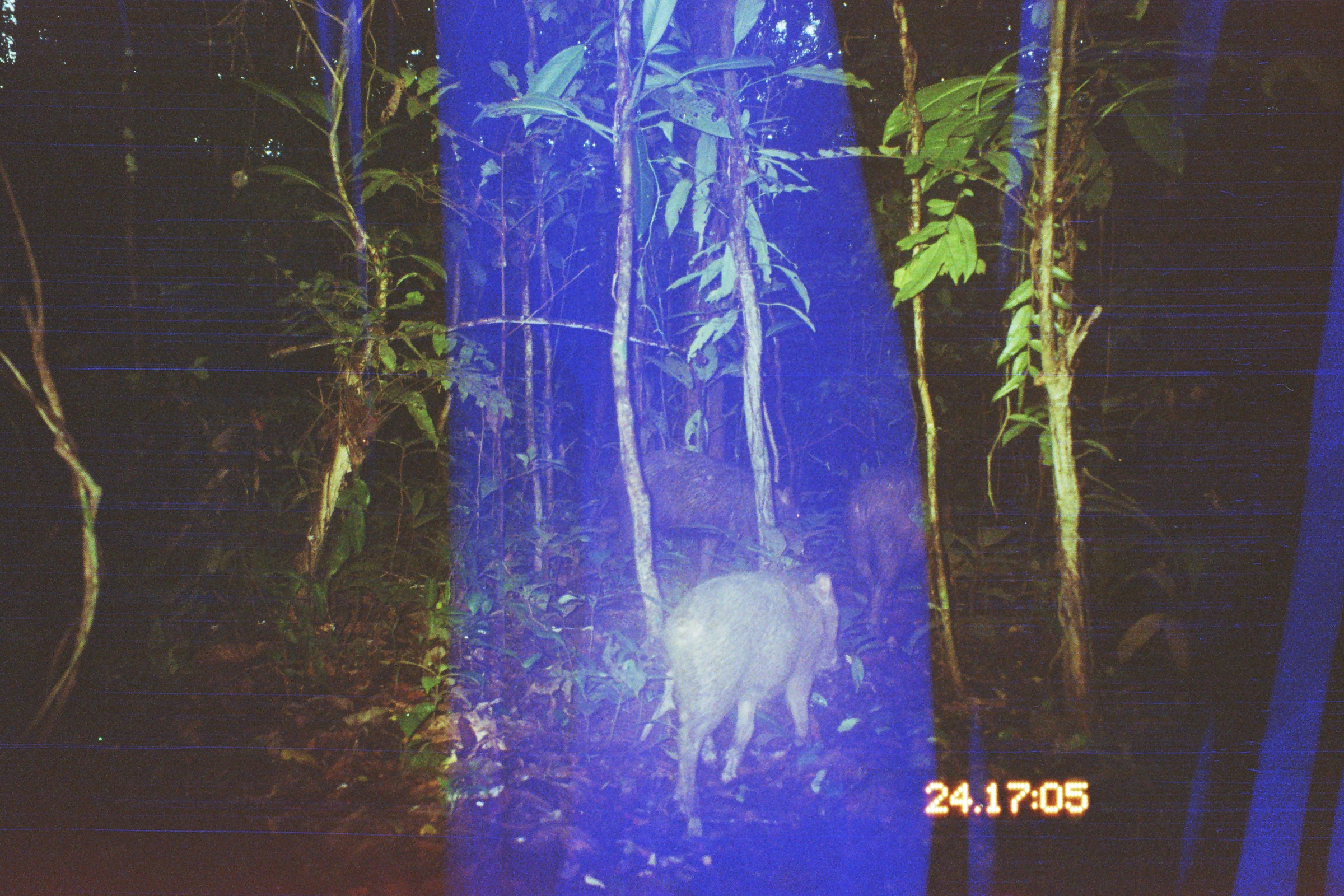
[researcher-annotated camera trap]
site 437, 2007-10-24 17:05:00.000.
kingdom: Animalia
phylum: Chordata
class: Mammalia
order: Artiodactyla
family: Tayassuidae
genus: Tayassu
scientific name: Tayassu pecari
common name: white-lipped peccary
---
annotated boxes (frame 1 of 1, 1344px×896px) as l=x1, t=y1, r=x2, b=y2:
tayassu pecari: l=659, t=572, r=838, b=814; l=605, t=444, r=803, b=571; l=847, t=466, r=957, b=640